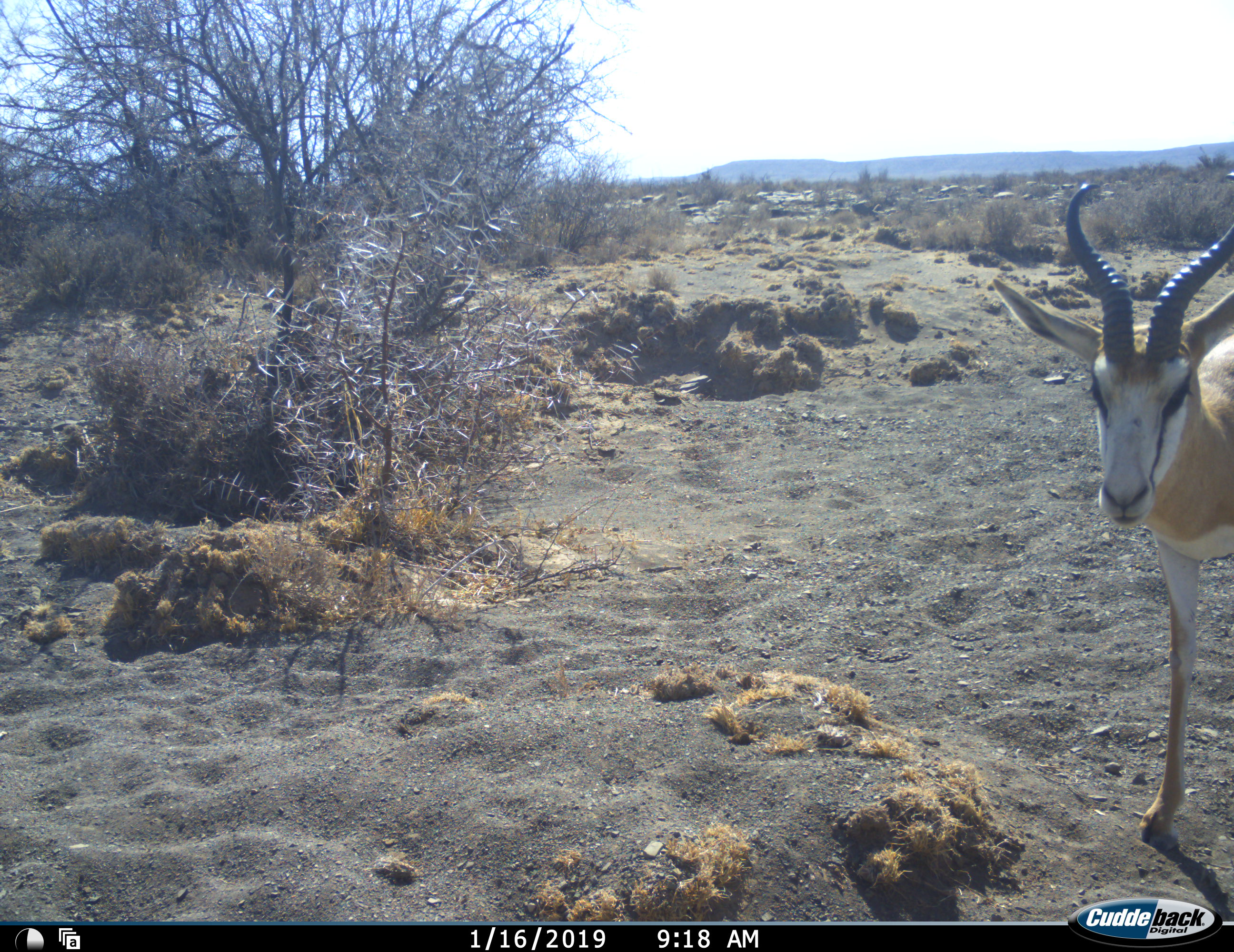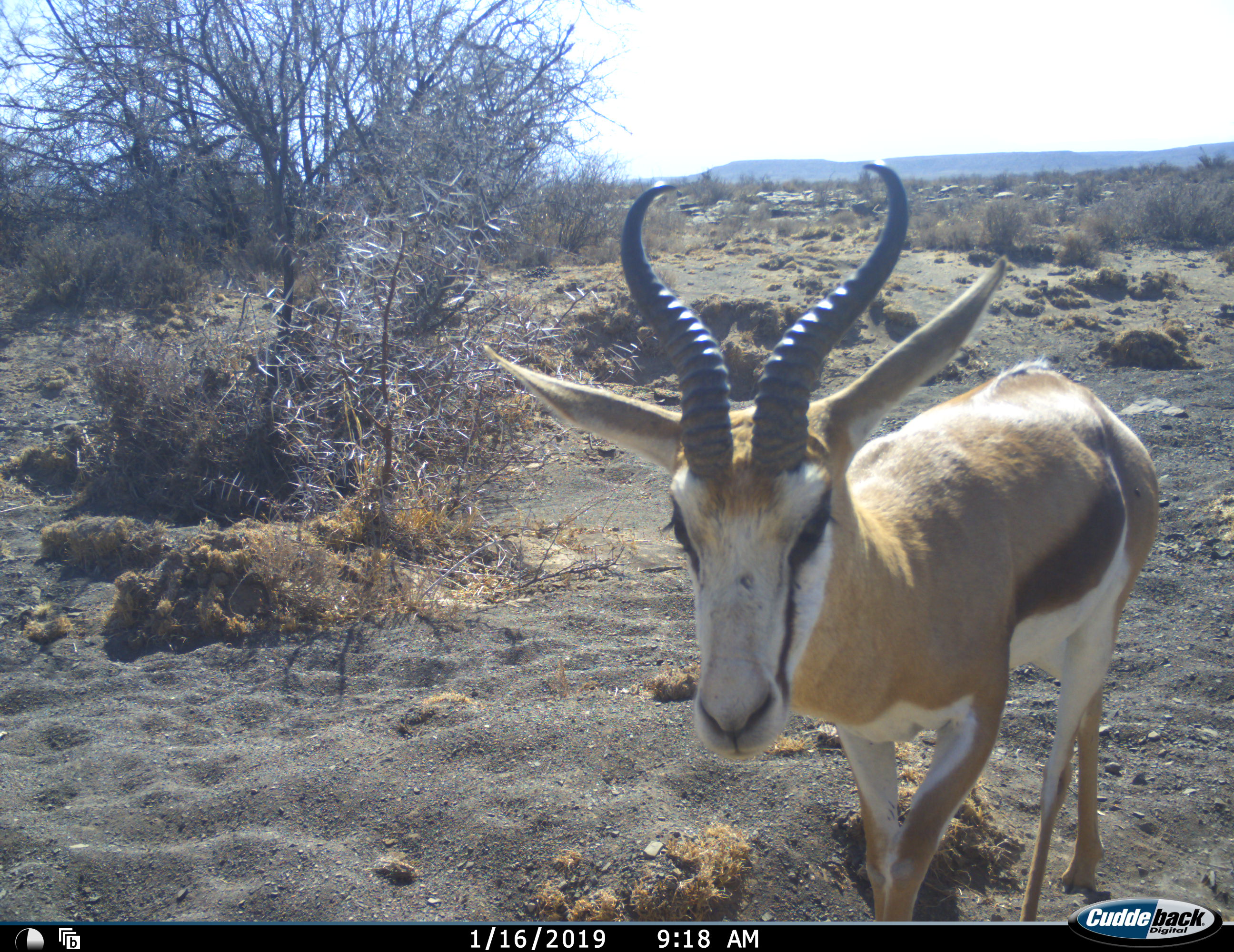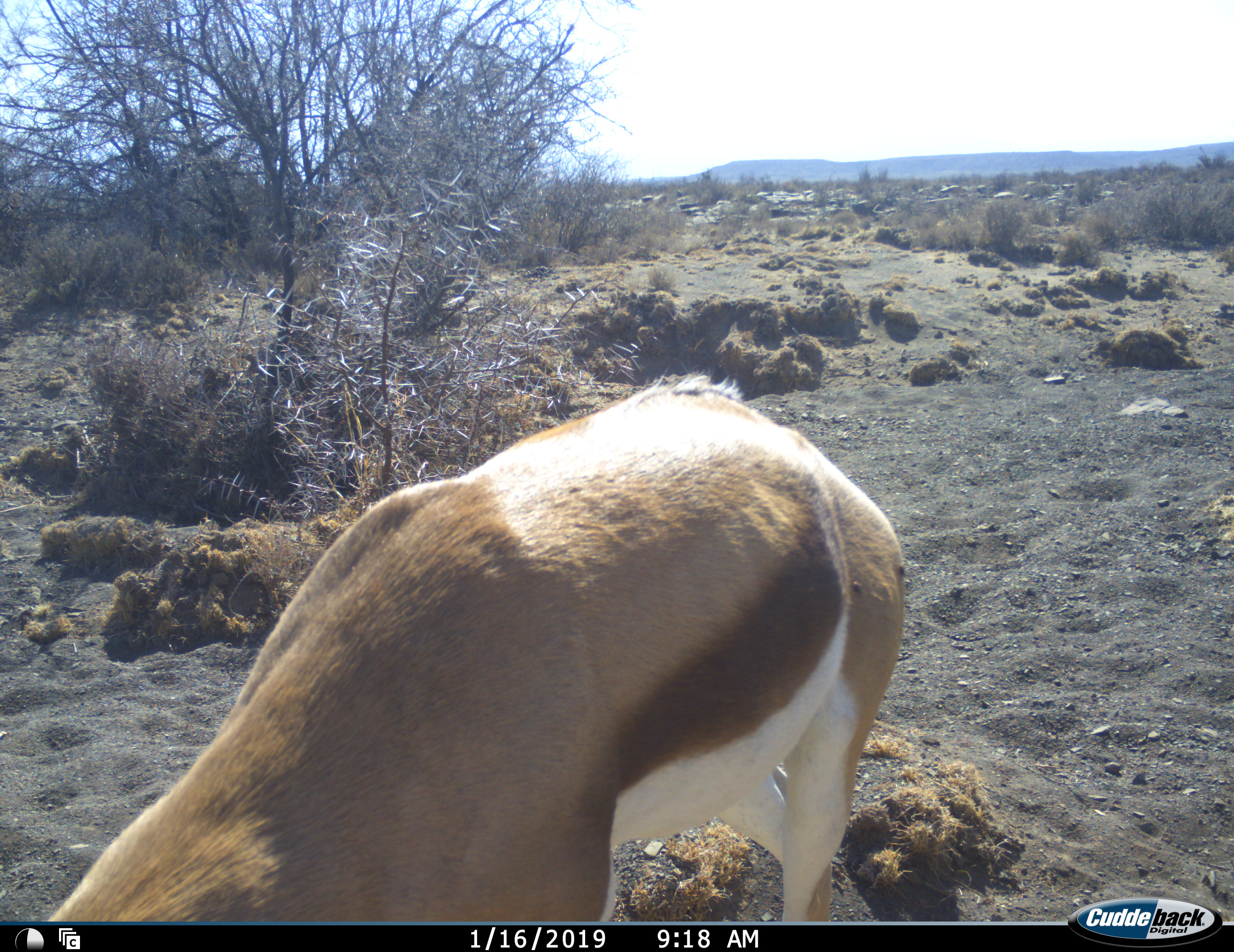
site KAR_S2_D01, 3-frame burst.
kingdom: Animalia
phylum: Chordata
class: Mammalia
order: Artiodactyla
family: Bovidae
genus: Antidorcas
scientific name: Antidorcas marsupialis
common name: springbok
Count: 1.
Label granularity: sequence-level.